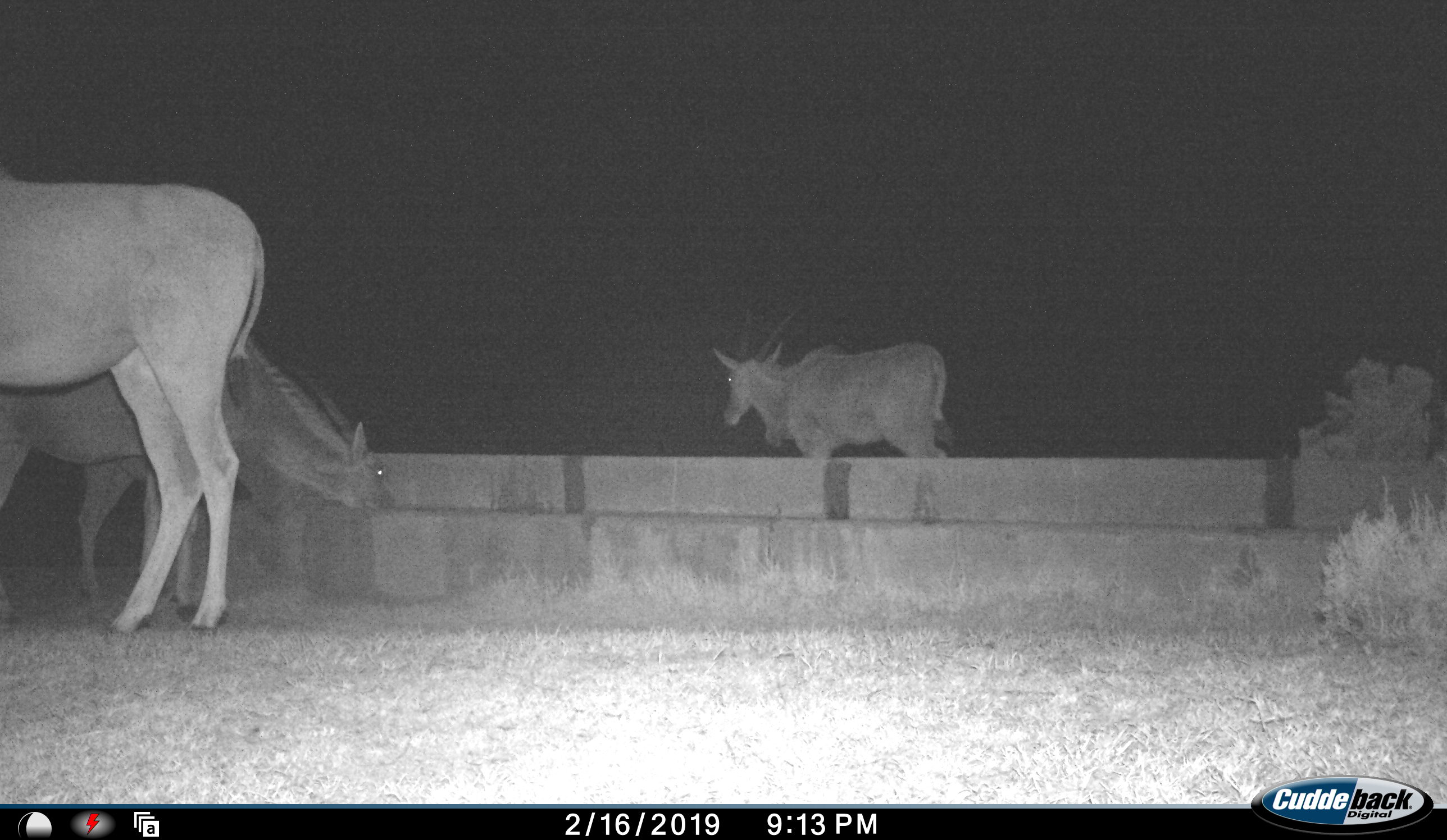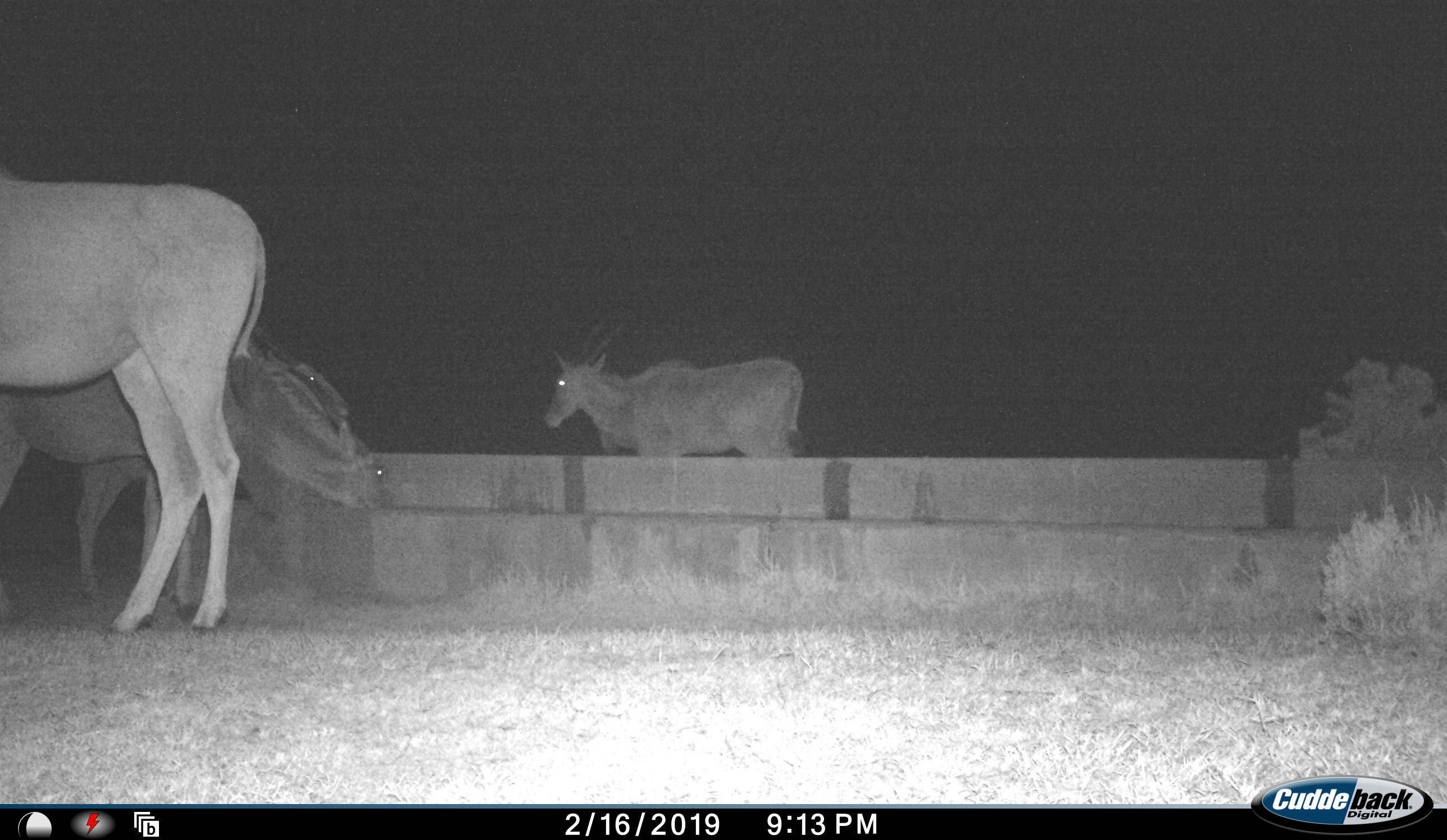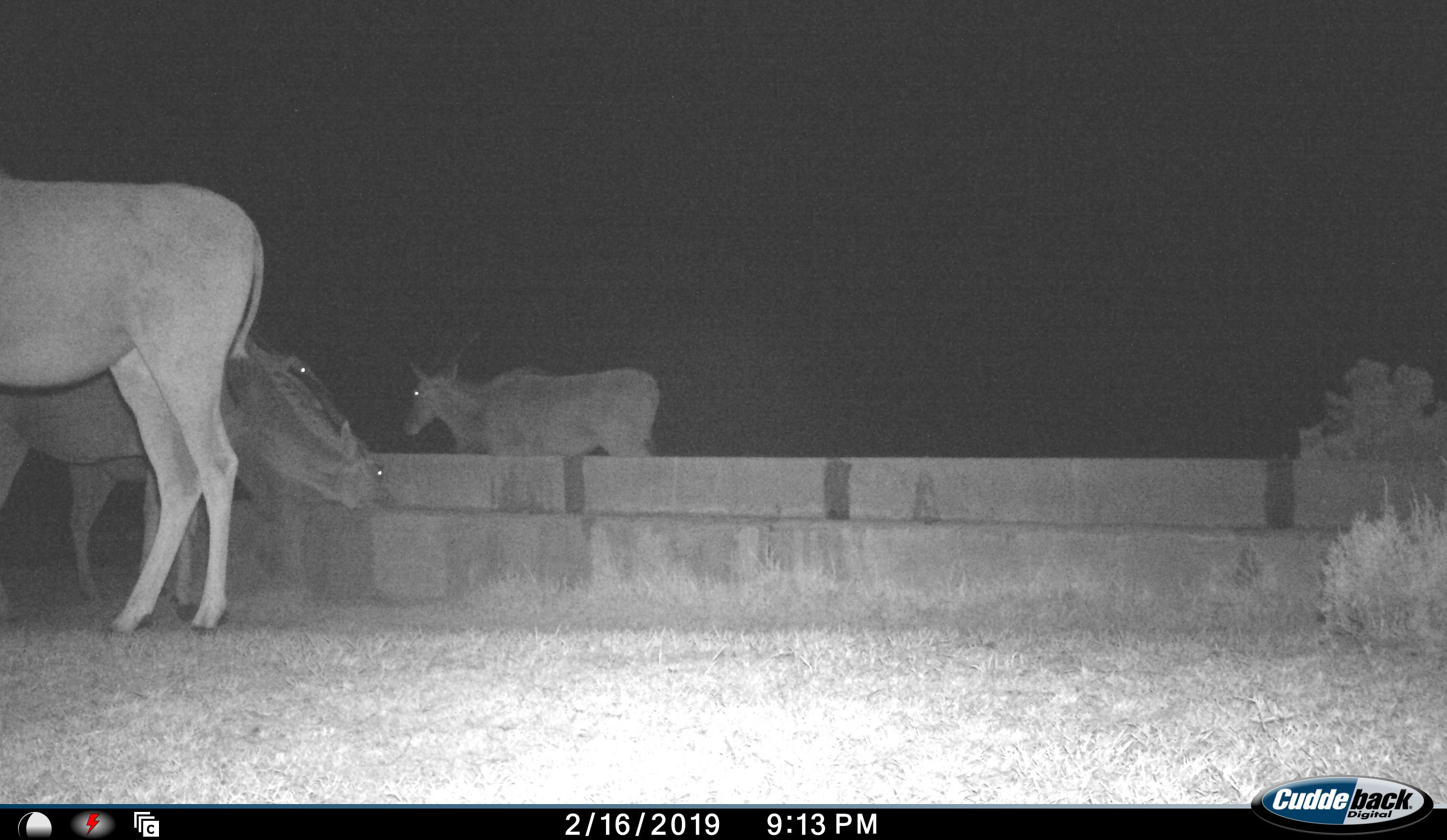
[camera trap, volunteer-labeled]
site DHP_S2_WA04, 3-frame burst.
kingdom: Animalia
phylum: Chordata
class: Mammalia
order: Artiodactyla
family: Bovidae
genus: Tragelaphus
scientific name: Tragelaphus oryx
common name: eland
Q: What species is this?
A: Eland (Tragelaphus oryx).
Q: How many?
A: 4.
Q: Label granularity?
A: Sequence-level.